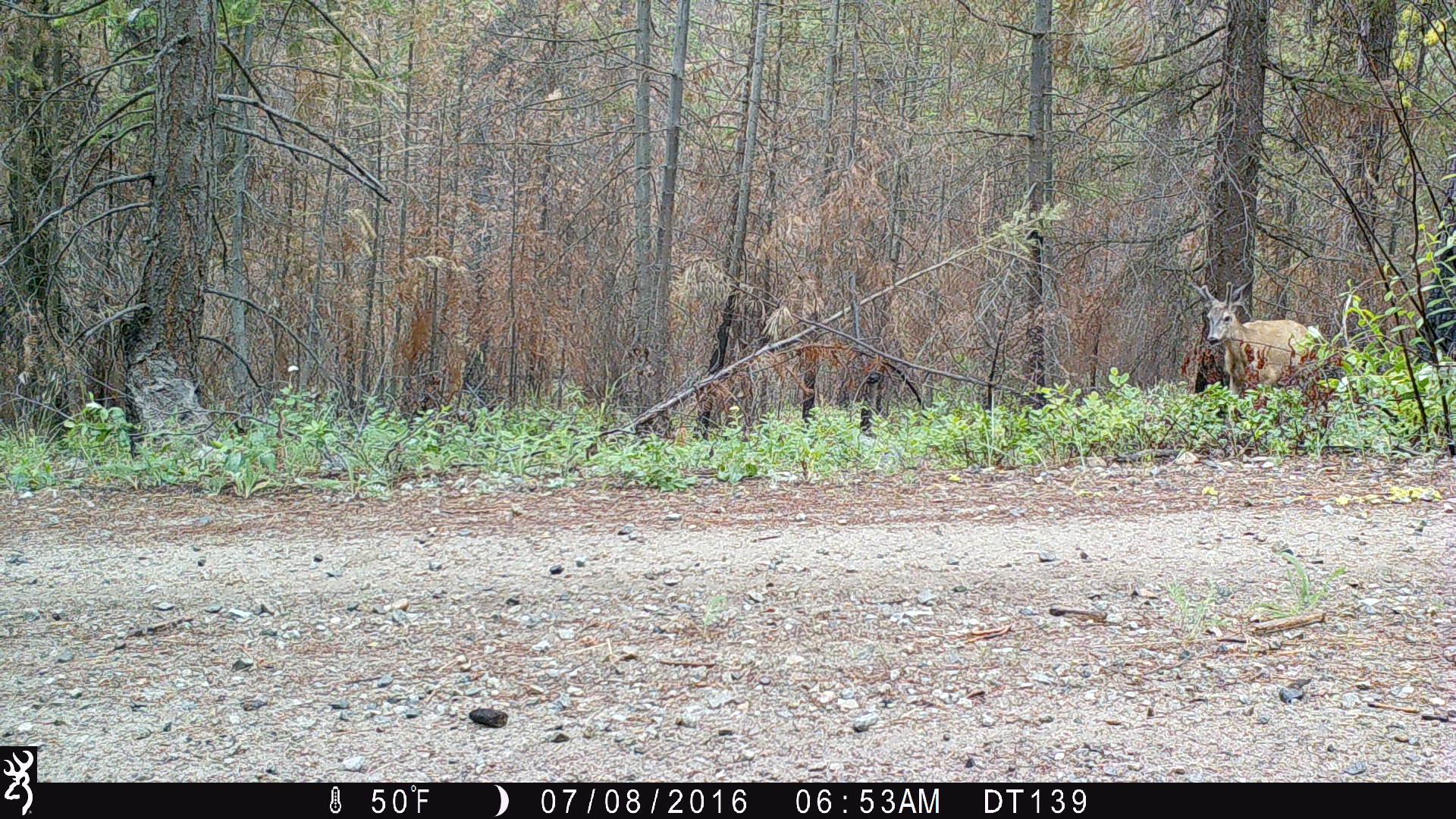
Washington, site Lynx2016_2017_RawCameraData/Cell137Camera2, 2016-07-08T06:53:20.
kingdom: Animalia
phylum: Chordata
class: Mammalia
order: Artiodactyla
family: Cervidae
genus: Odocoileus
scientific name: Odocoileus hemionus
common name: mule deer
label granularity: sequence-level